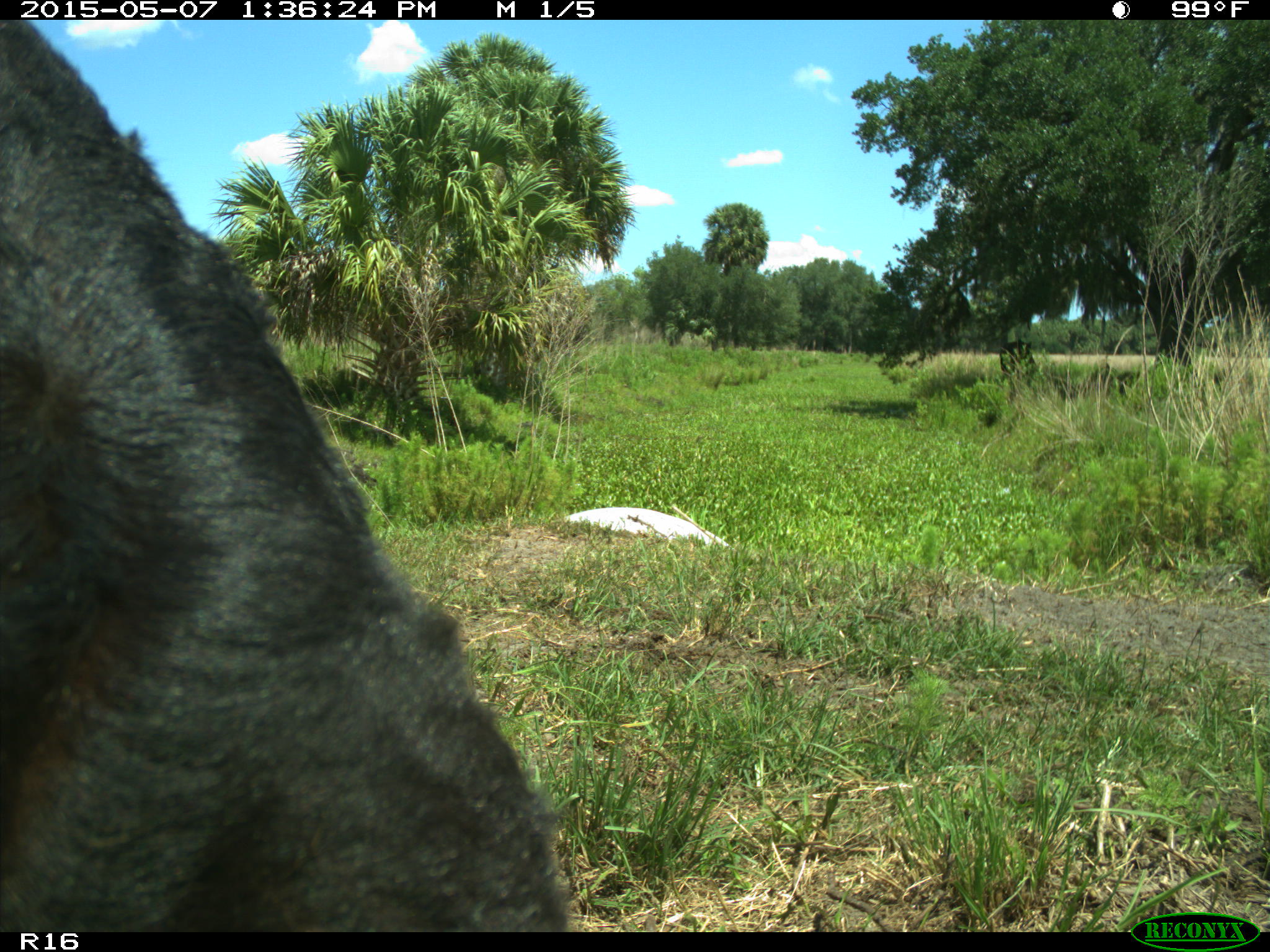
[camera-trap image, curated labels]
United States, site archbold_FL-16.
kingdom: Animalia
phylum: Chordata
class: Mammalia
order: Artiodactyla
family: Bovidae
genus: Bos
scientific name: Bos taurus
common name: domestic cow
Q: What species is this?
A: Bos taurus (domestic cow).